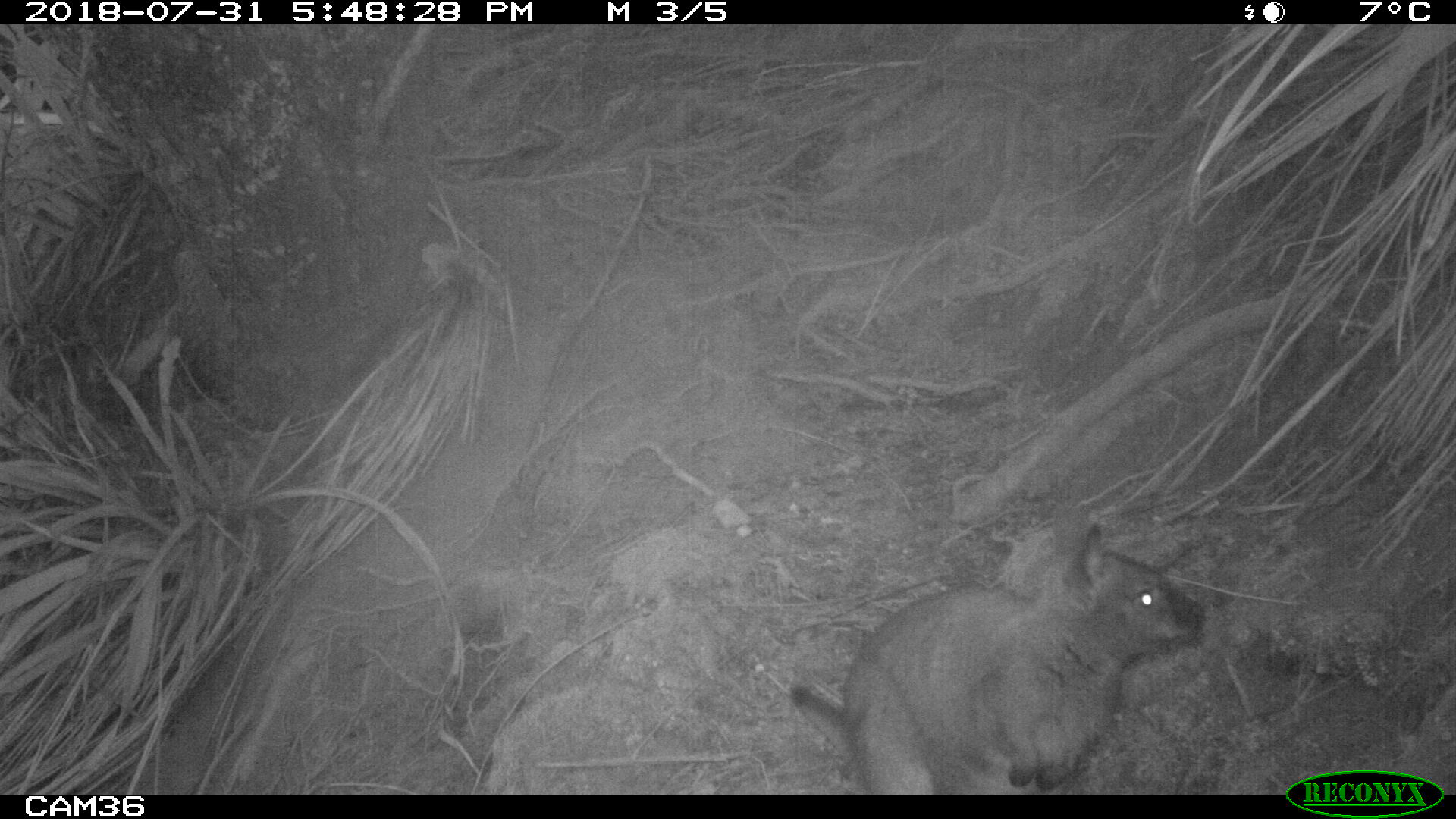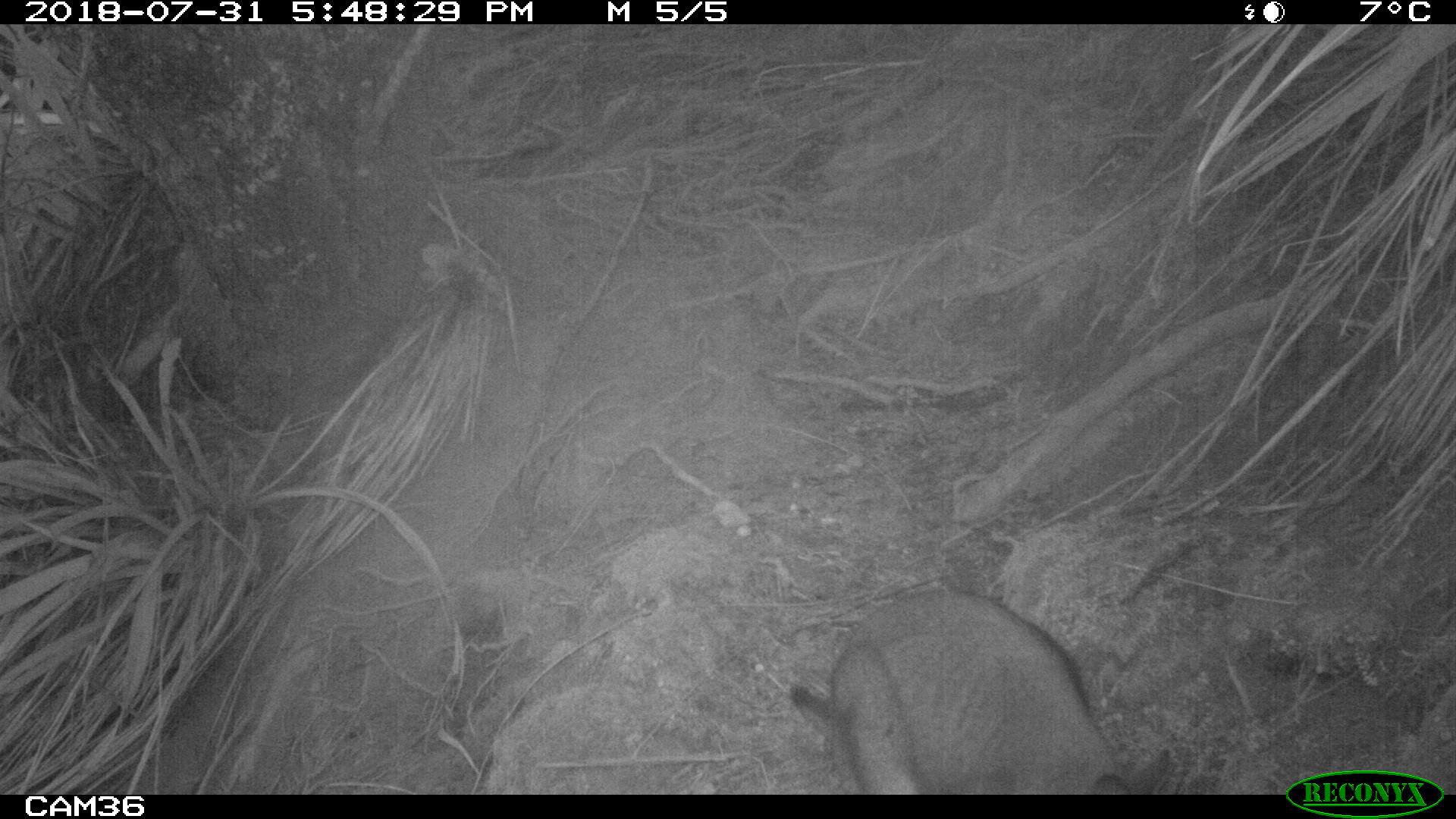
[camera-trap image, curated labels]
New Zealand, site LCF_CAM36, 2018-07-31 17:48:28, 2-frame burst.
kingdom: Animalia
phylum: Chordata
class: Mammalia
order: Diprotodontia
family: Macropodidae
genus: Notamacropus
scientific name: Notamacropus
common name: wallaby